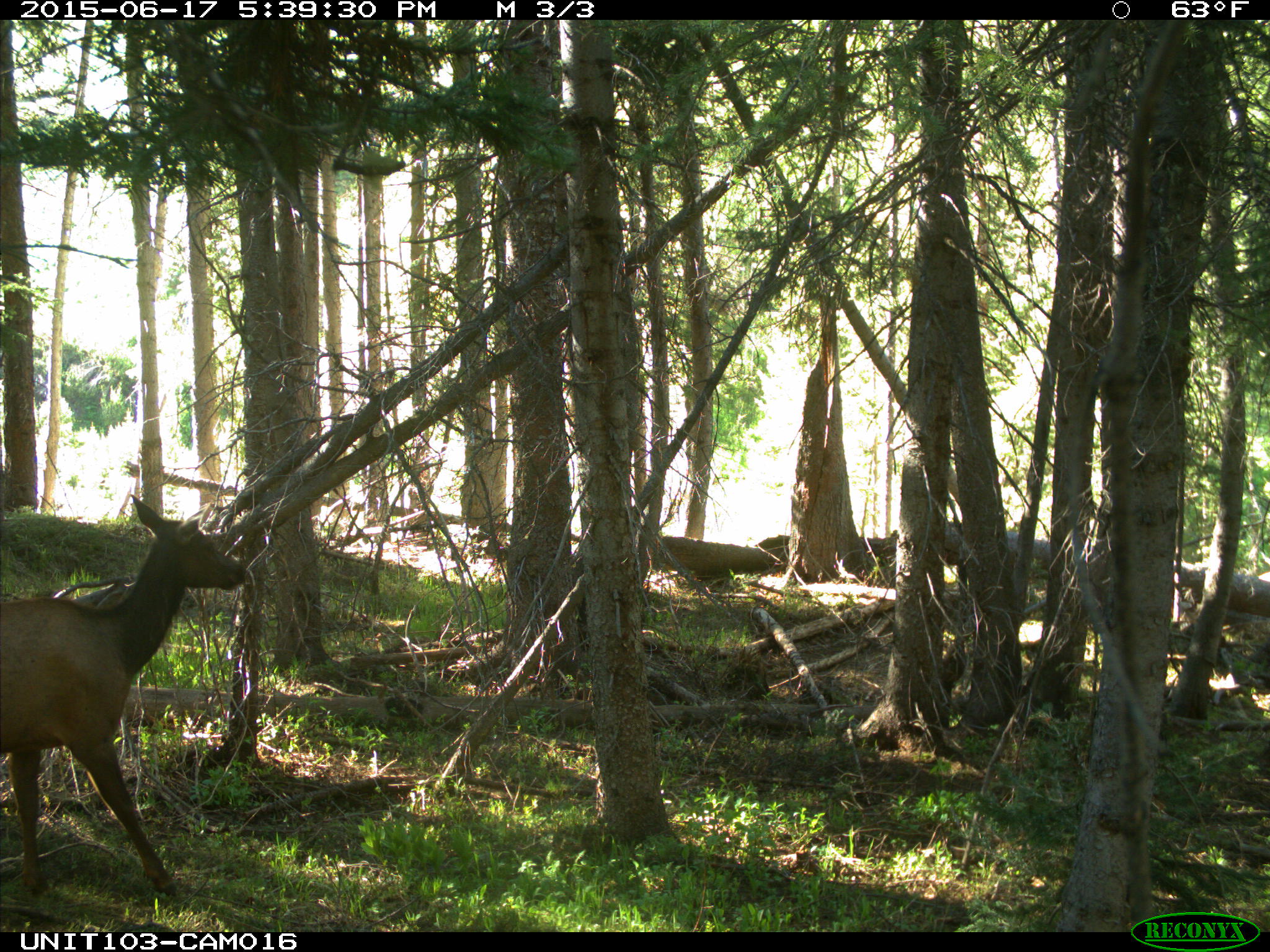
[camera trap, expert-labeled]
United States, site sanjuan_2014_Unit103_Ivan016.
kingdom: Animalia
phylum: Chordata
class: Mammalia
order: Artiodactyla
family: Cervidae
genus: Cervus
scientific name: Cervus elaphus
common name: red deer